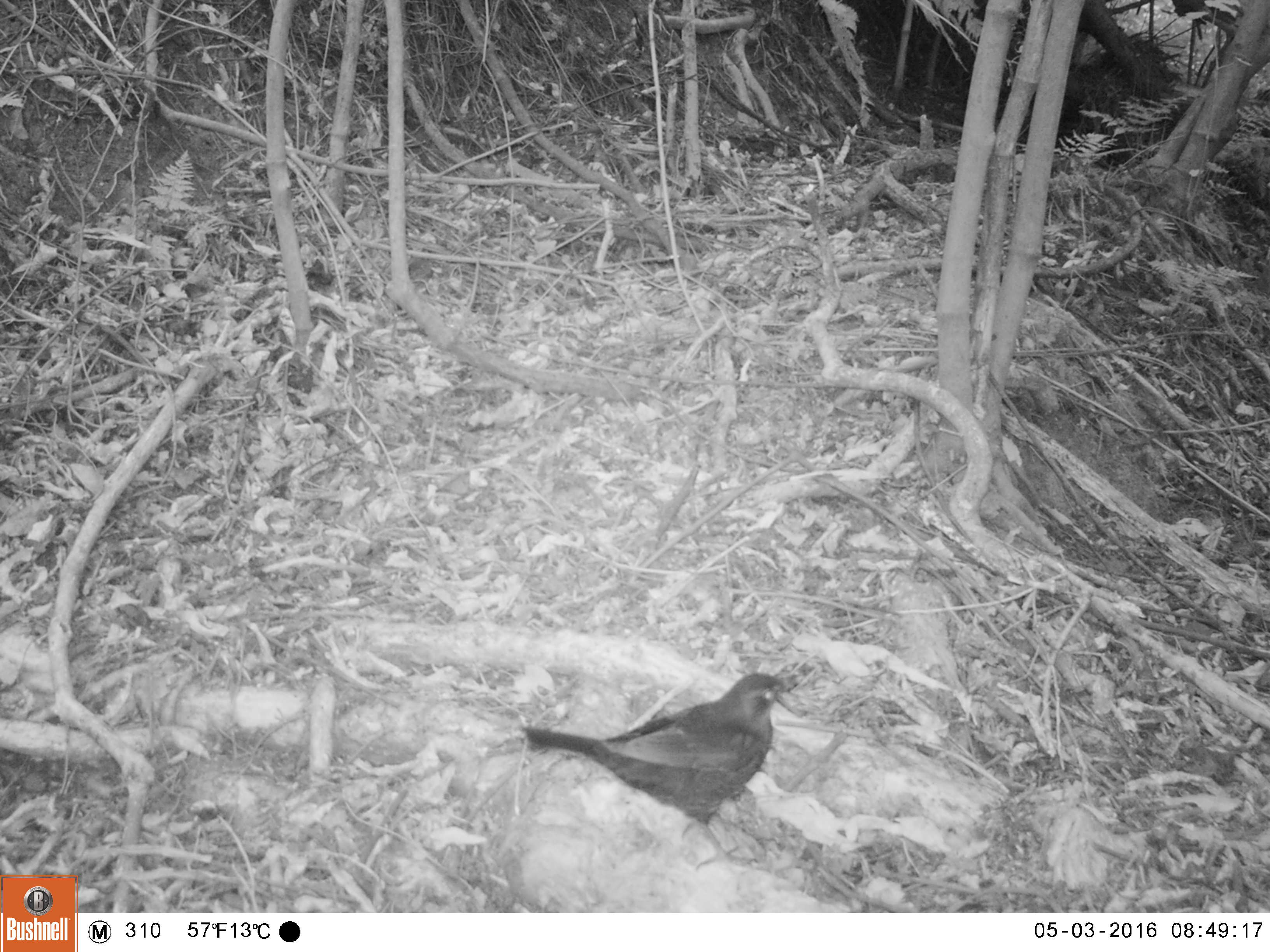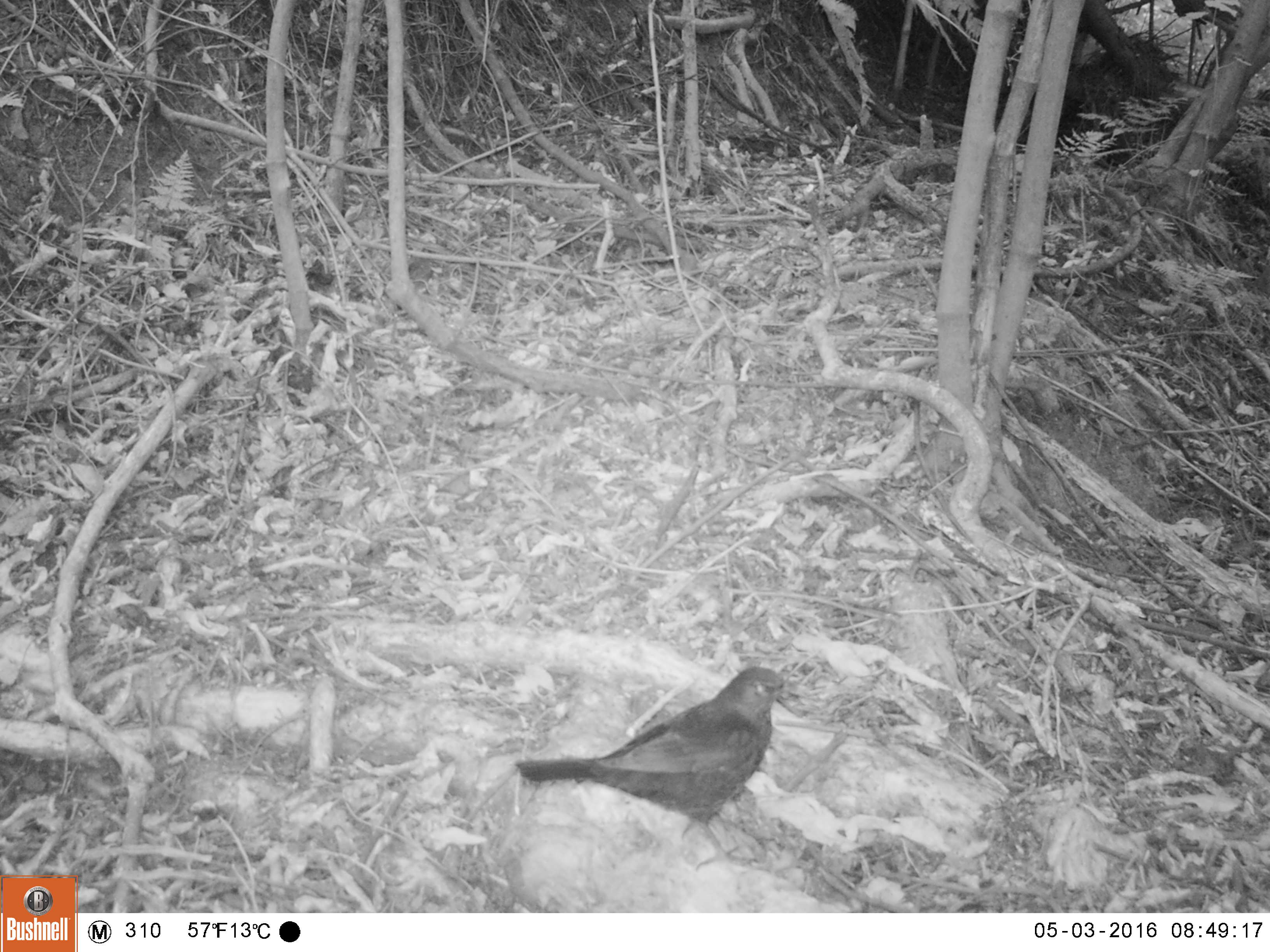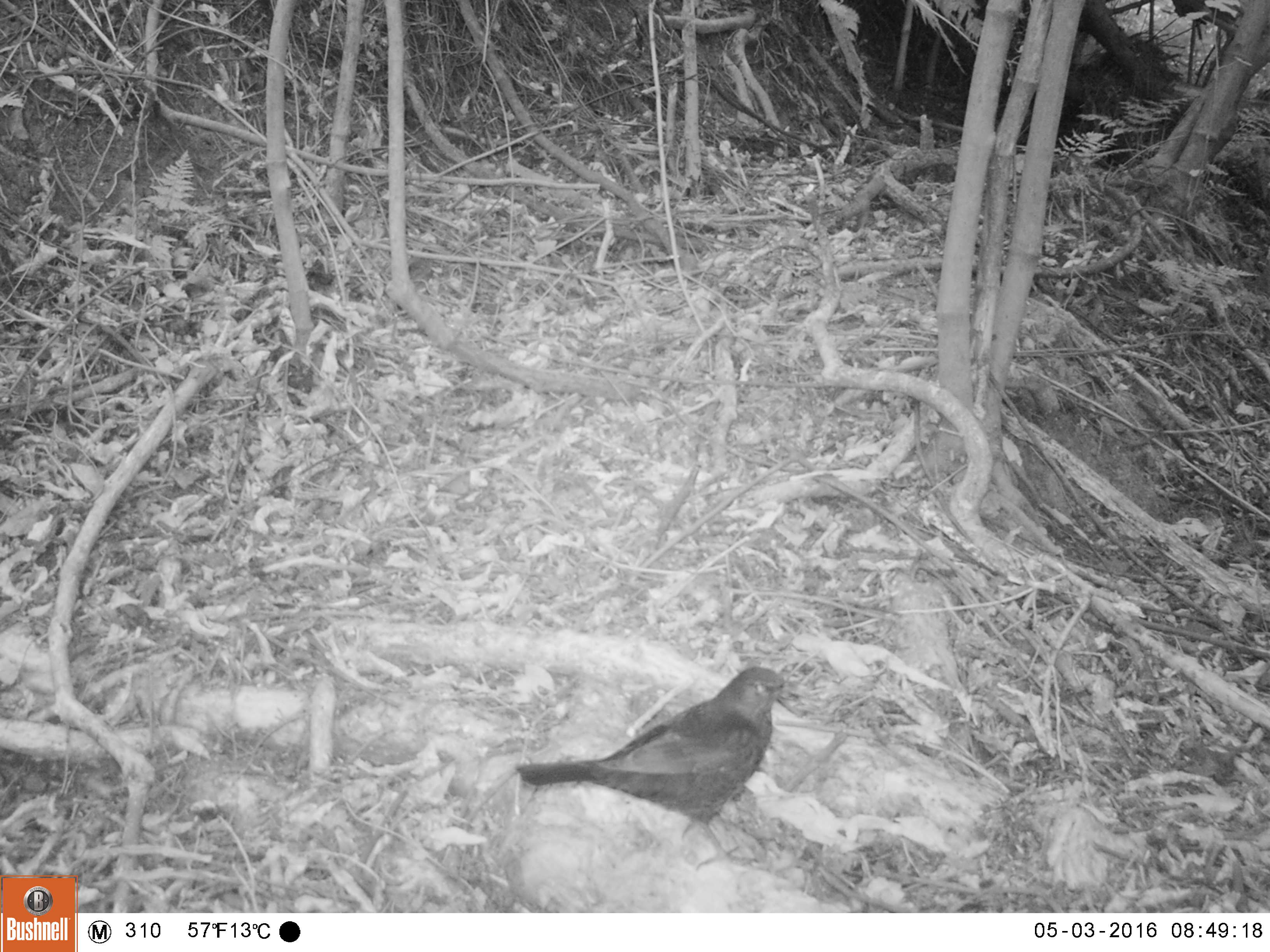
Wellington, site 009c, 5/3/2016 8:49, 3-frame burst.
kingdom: Animalia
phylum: Chordata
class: Aves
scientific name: Aves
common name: bird